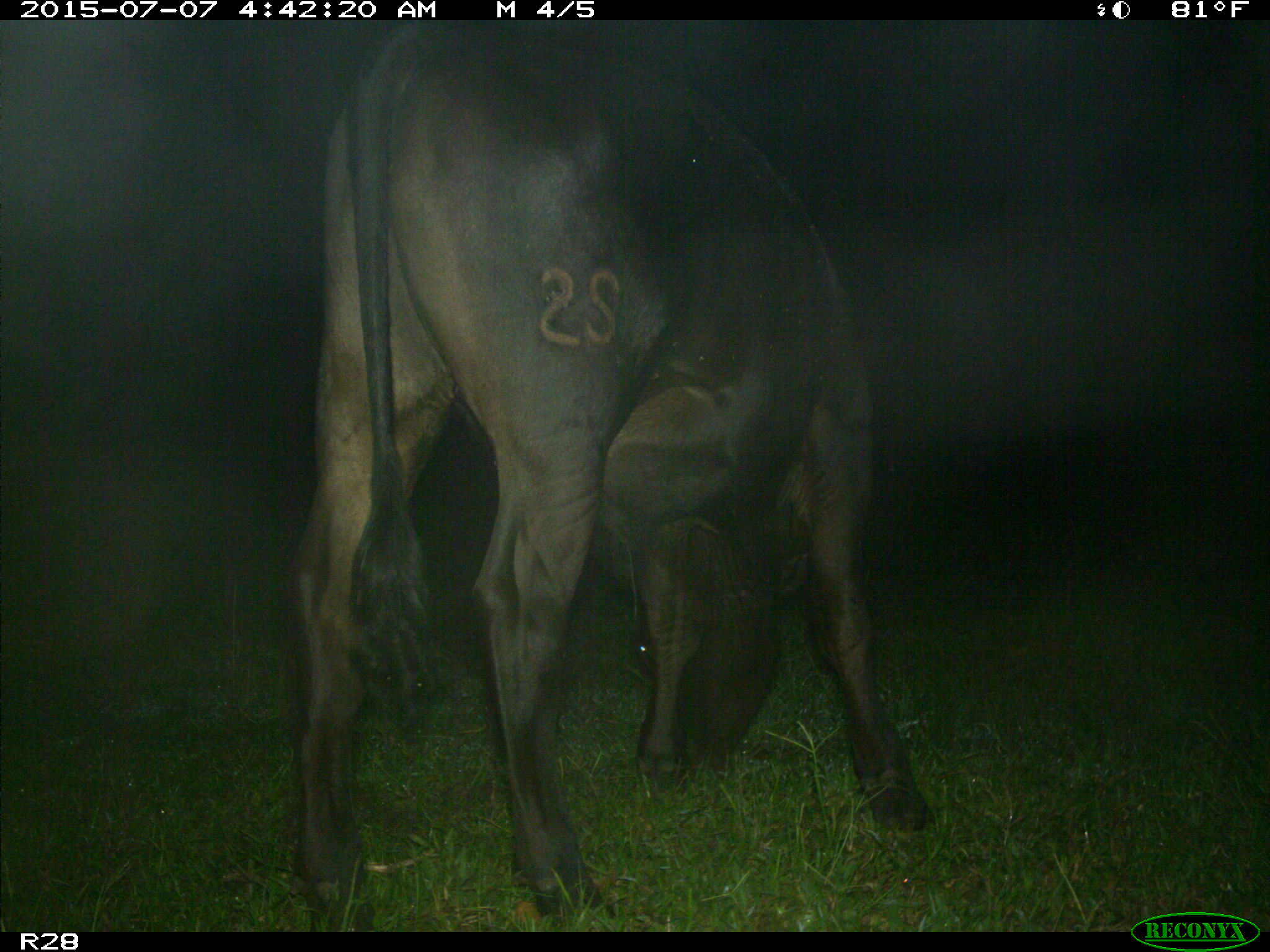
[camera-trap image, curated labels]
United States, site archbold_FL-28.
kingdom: Animalia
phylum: Chordata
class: Mammalia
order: Artiodactyla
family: Bovidae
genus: Bos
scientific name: Bos taurus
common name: domestic cow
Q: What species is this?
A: Bos taurus (domestic cow).